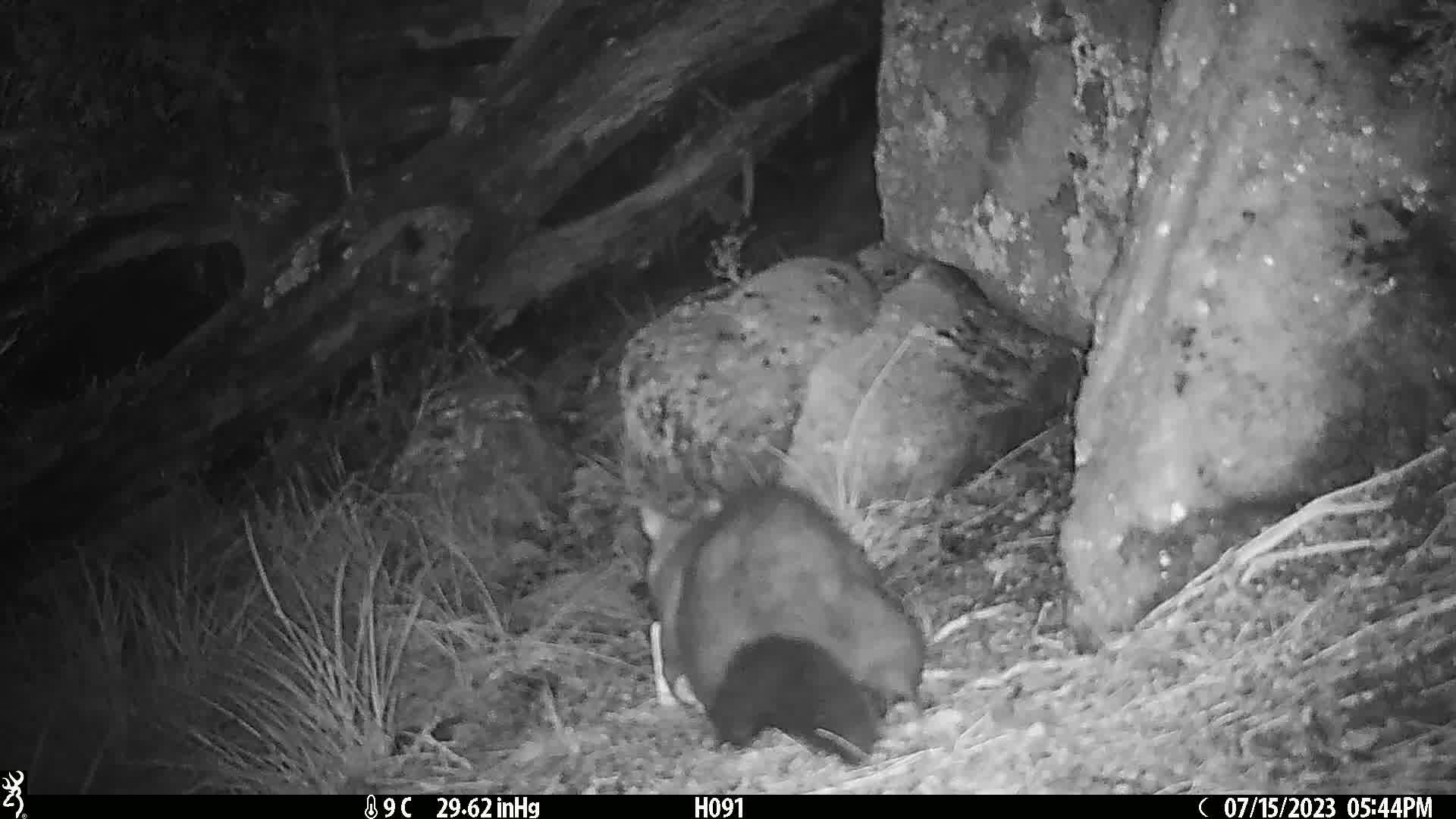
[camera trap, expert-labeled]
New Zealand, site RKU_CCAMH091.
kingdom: Animalia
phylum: Chordata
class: Mammalia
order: Diprotodontia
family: Phalangeridae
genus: Trichosurus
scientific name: Trichosurus vulpecula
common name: common brushtail possum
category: possum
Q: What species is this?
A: Possum (common brushtail possum) (Trichosurus vulpecula).